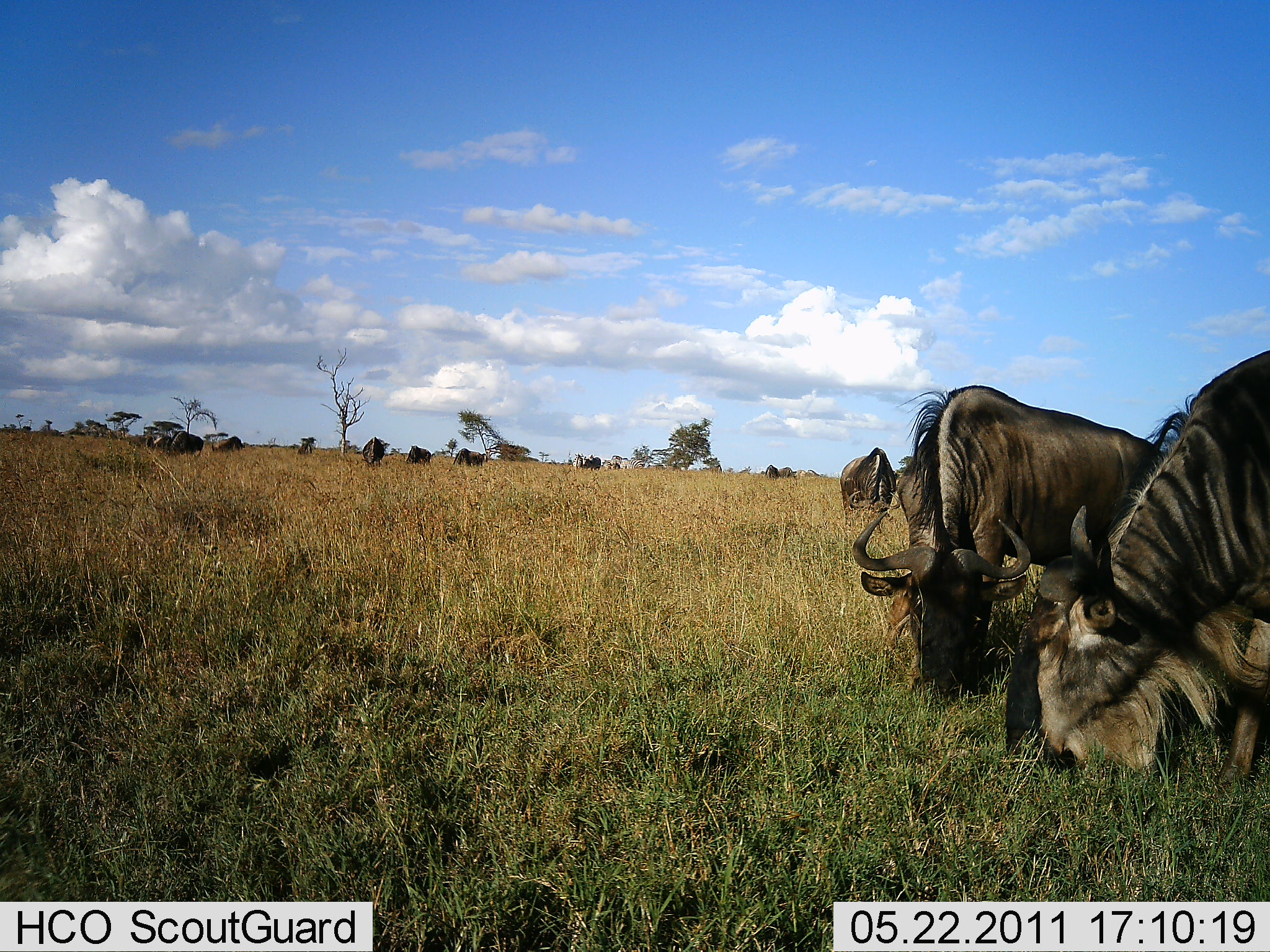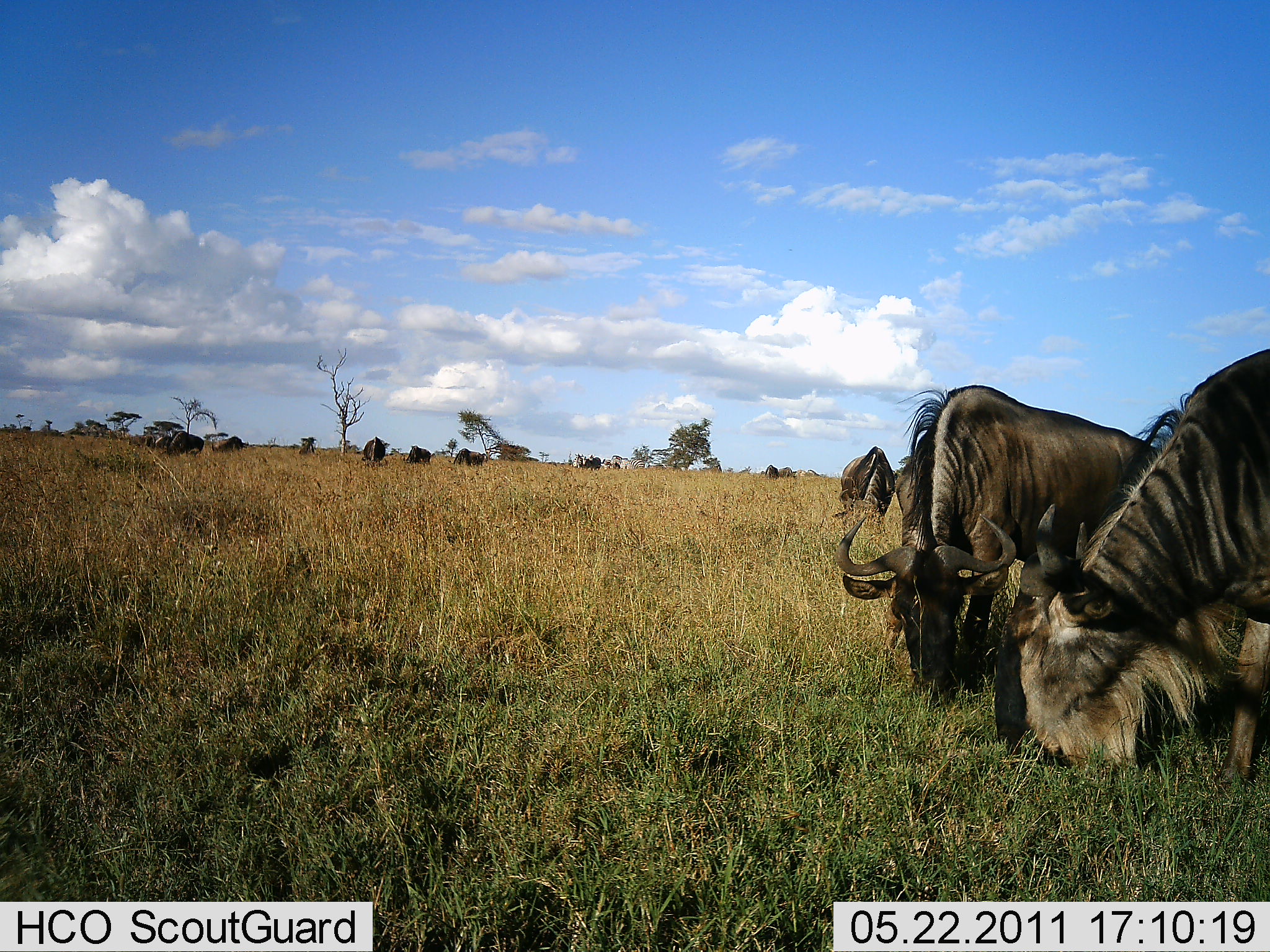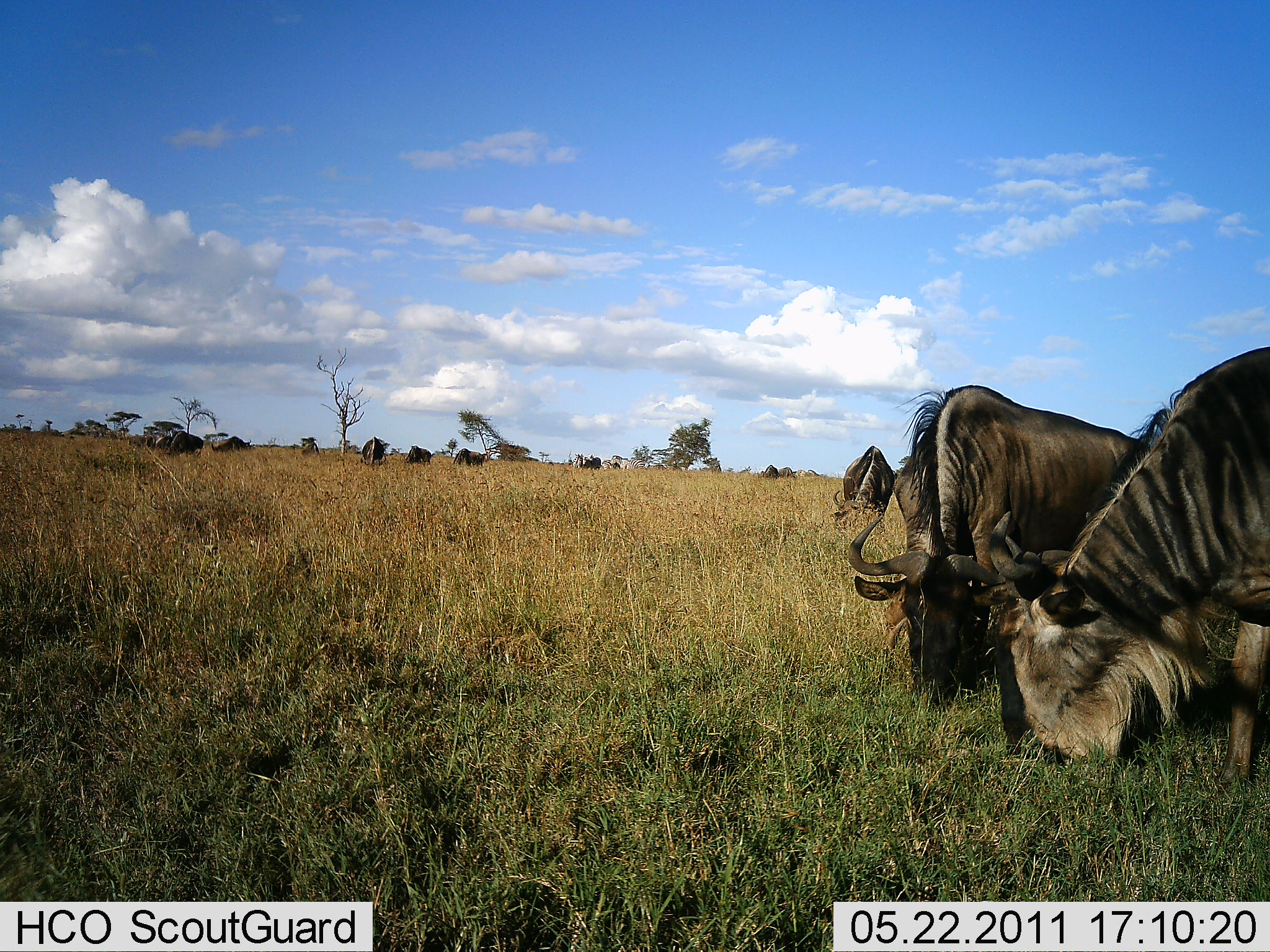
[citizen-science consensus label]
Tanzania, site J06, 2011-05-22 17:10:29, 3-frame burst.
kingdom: Animalia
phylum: Chordata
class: Mammalia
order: Artiodactyla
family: Bovidae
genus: Connochaetes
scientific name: Connochaetes taurinus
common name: blue wildebeest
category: wildebeest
Wildebeest (blue wildebeest) (Connochaetes taurinus), count 11-50. Behavior (volunteer vote fractions): standing 18%, resting 0%, moving 0%, interacting 0%. Young present (vote fraction): 0%. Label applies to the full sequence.